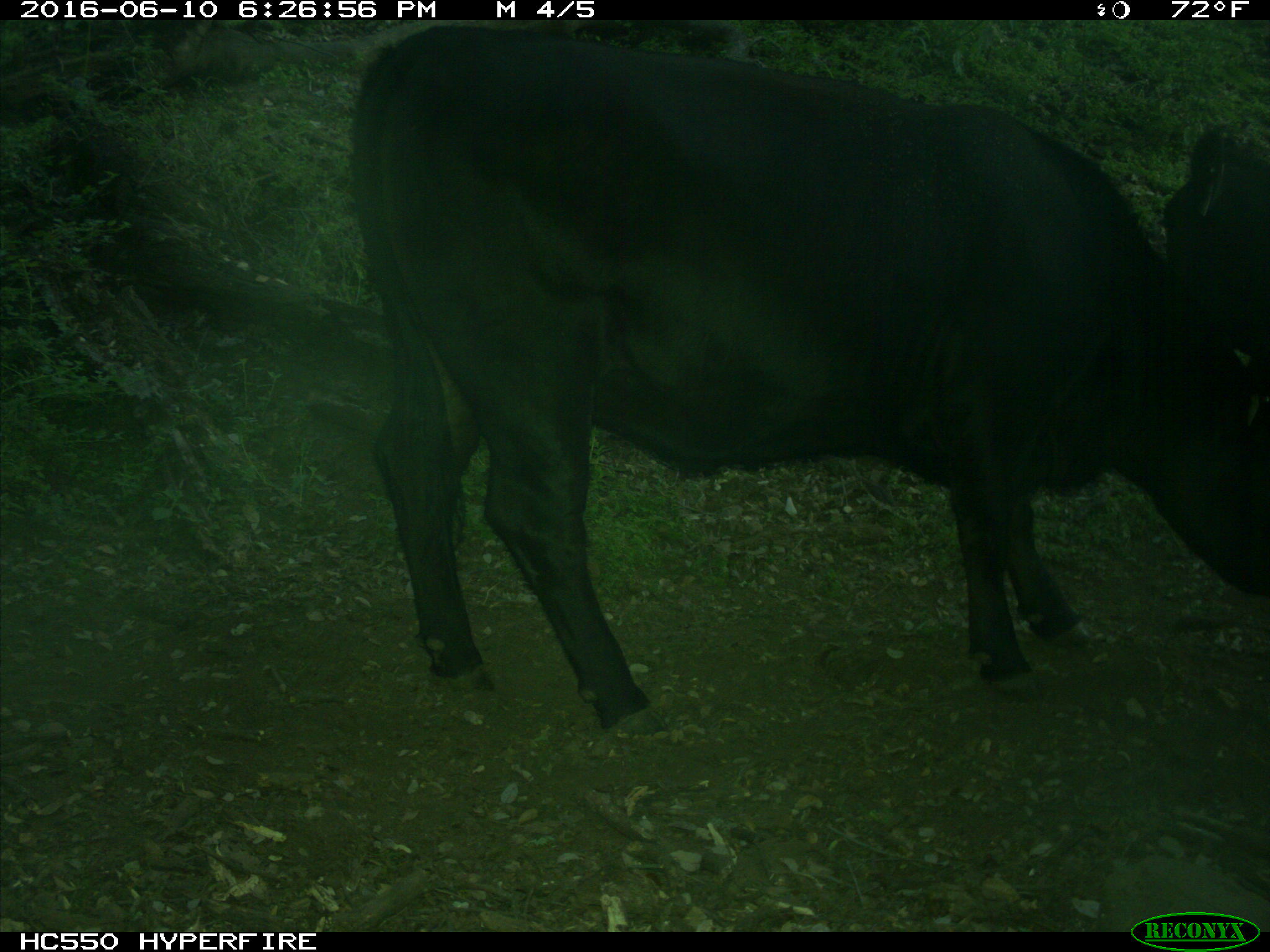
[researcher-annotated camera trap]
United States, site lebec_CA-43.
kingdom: Animalia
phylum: Chordata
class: Mammalia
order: Artiodactyla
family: Bovidae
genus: Bos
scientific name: Bos taurus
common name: domestic cow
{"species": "Bos taurus (domestic cow)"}